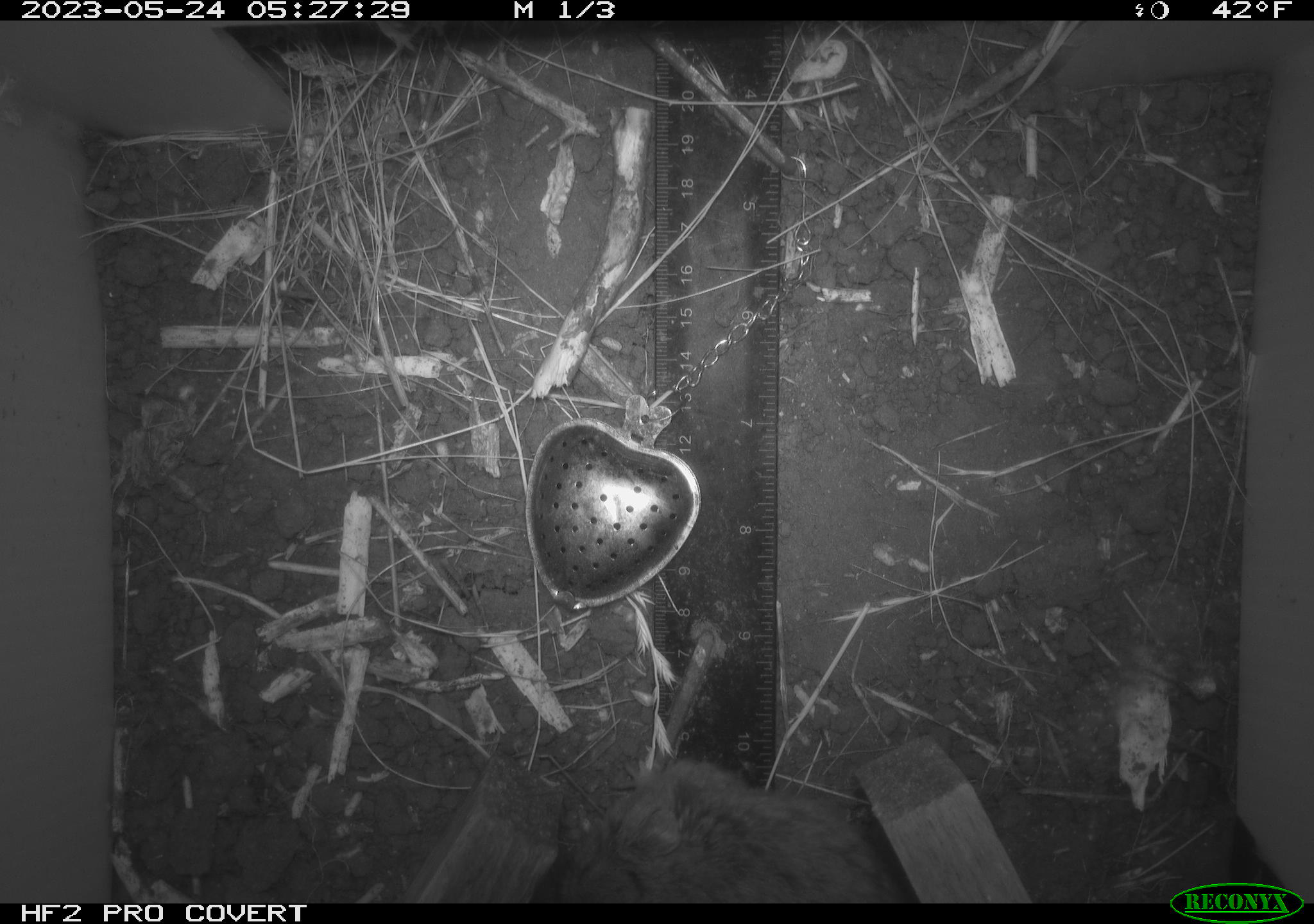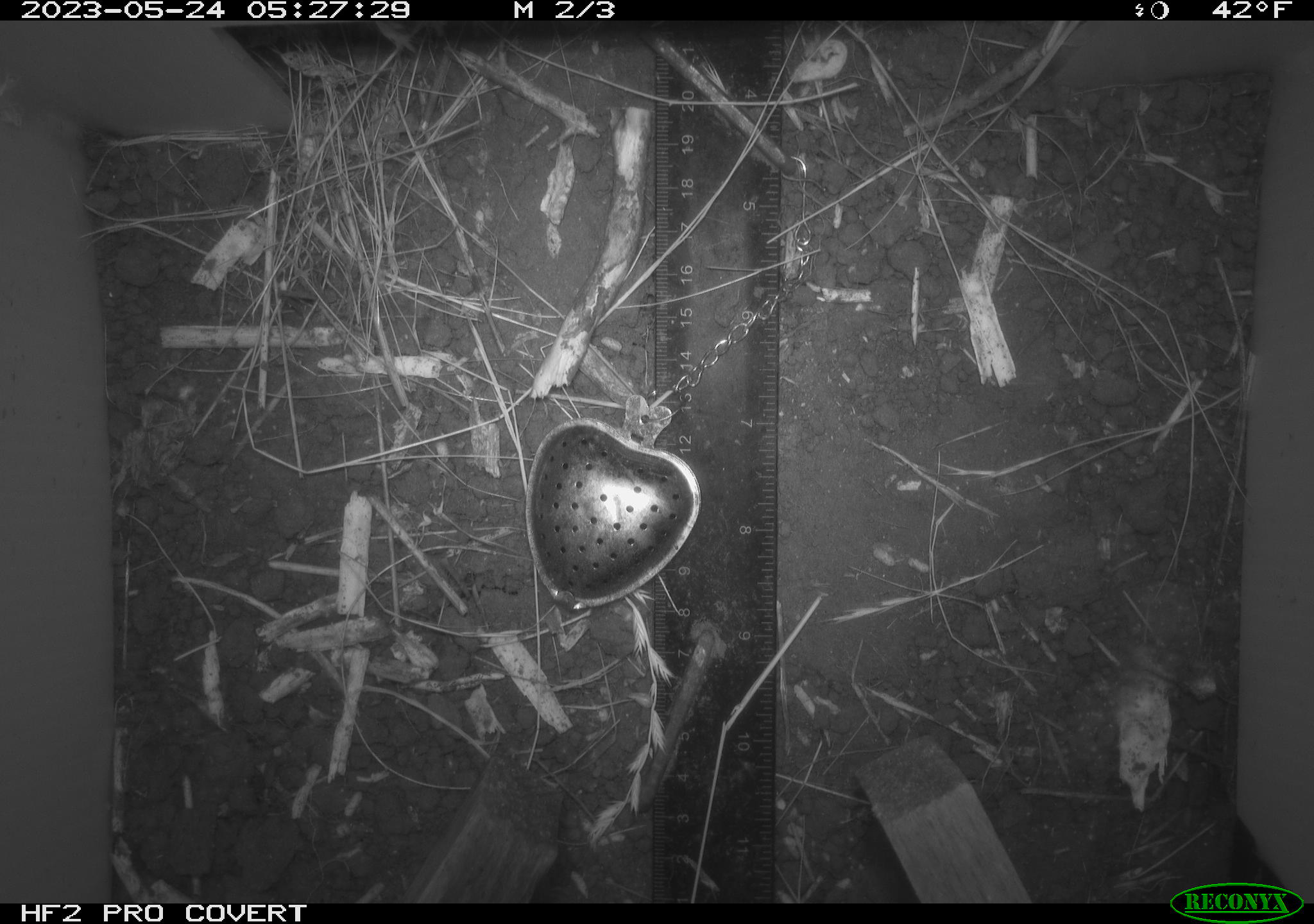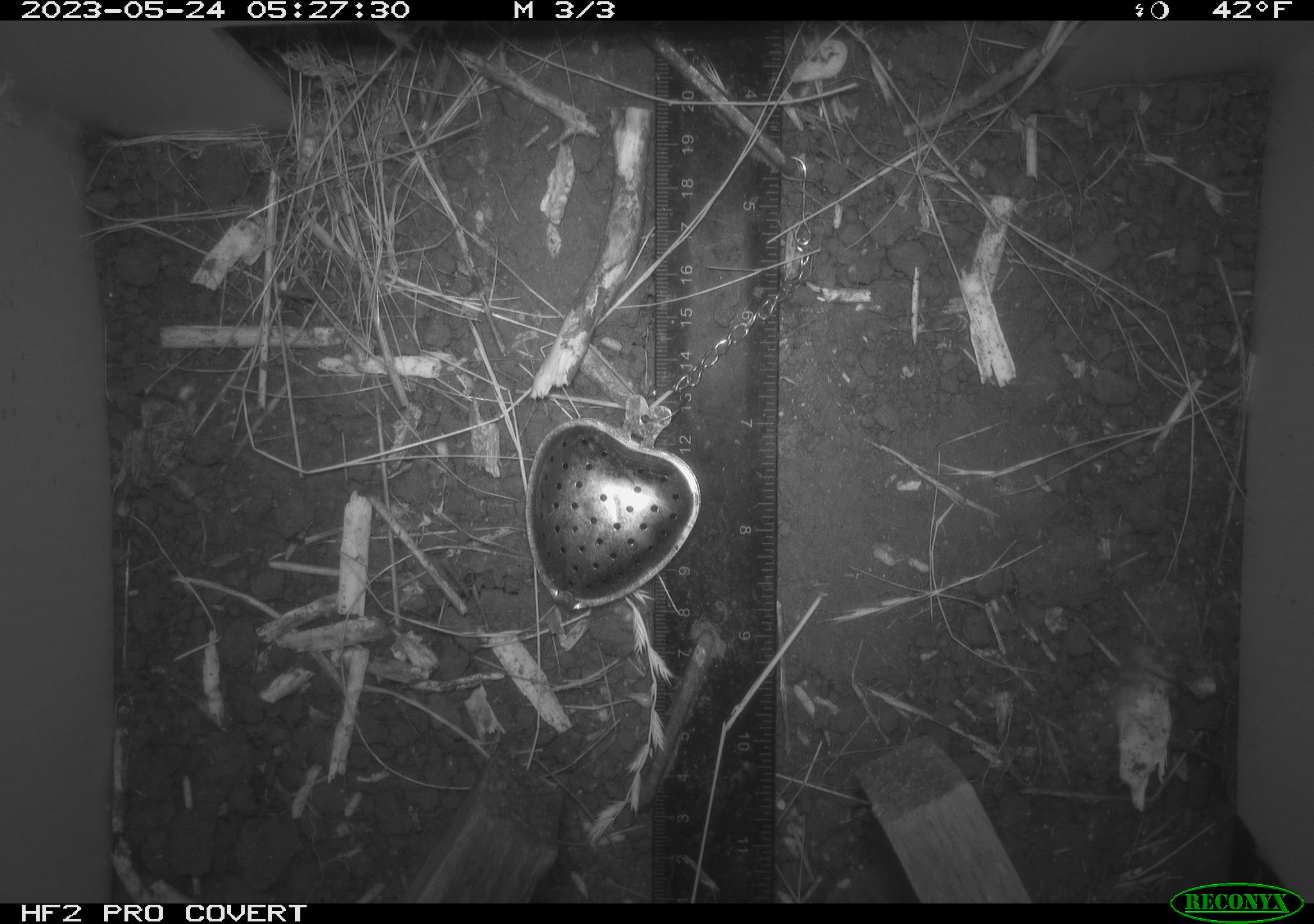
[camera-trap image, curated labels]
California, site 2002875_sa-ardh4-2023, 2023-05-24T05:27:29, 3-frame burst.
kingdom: Animalia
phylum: Chordata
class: Mammalia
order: Rodentia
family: Cricetidae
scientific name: Arvicolinae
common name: voles, lemmings, and muskrats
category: arvicolinae subfamily